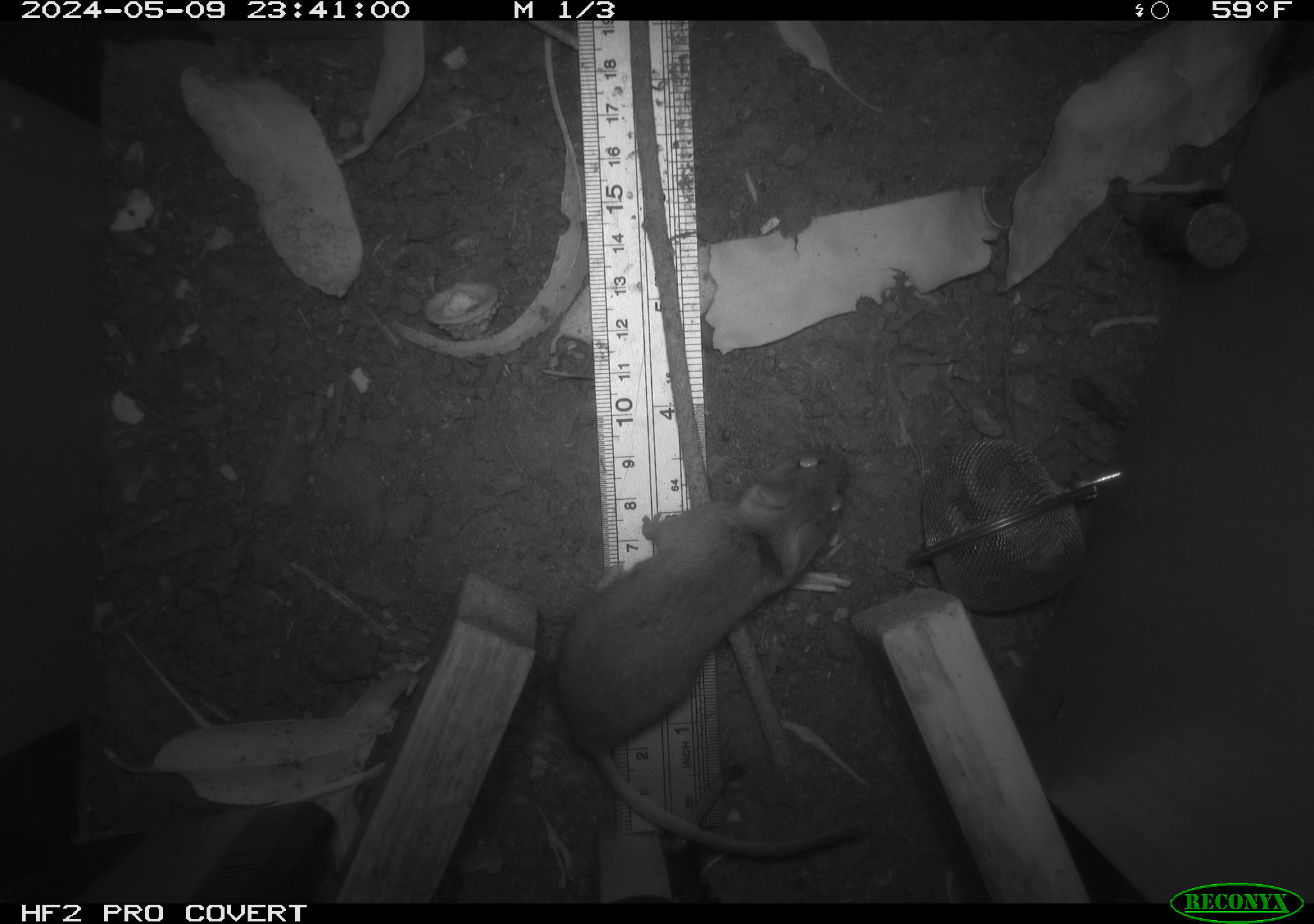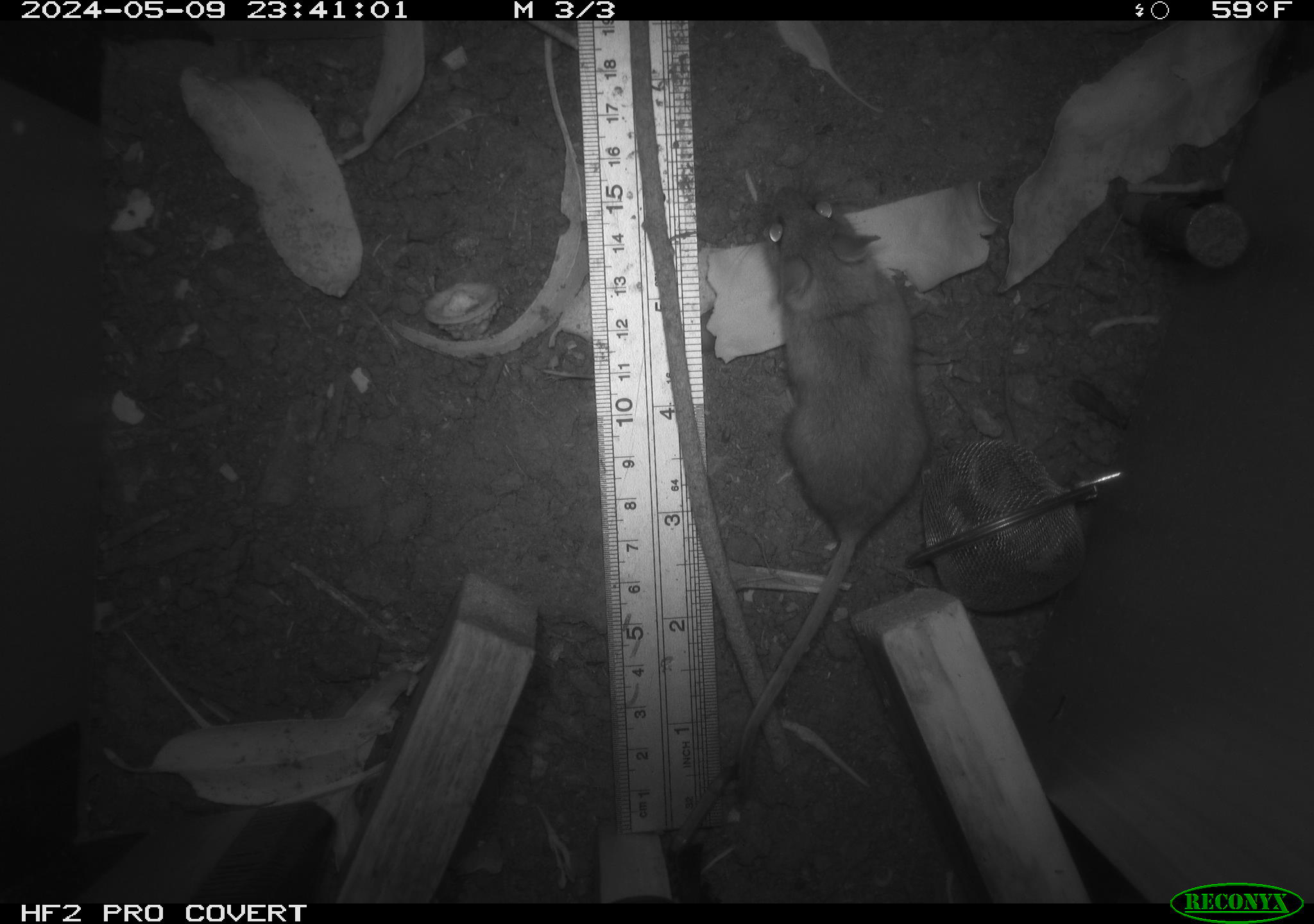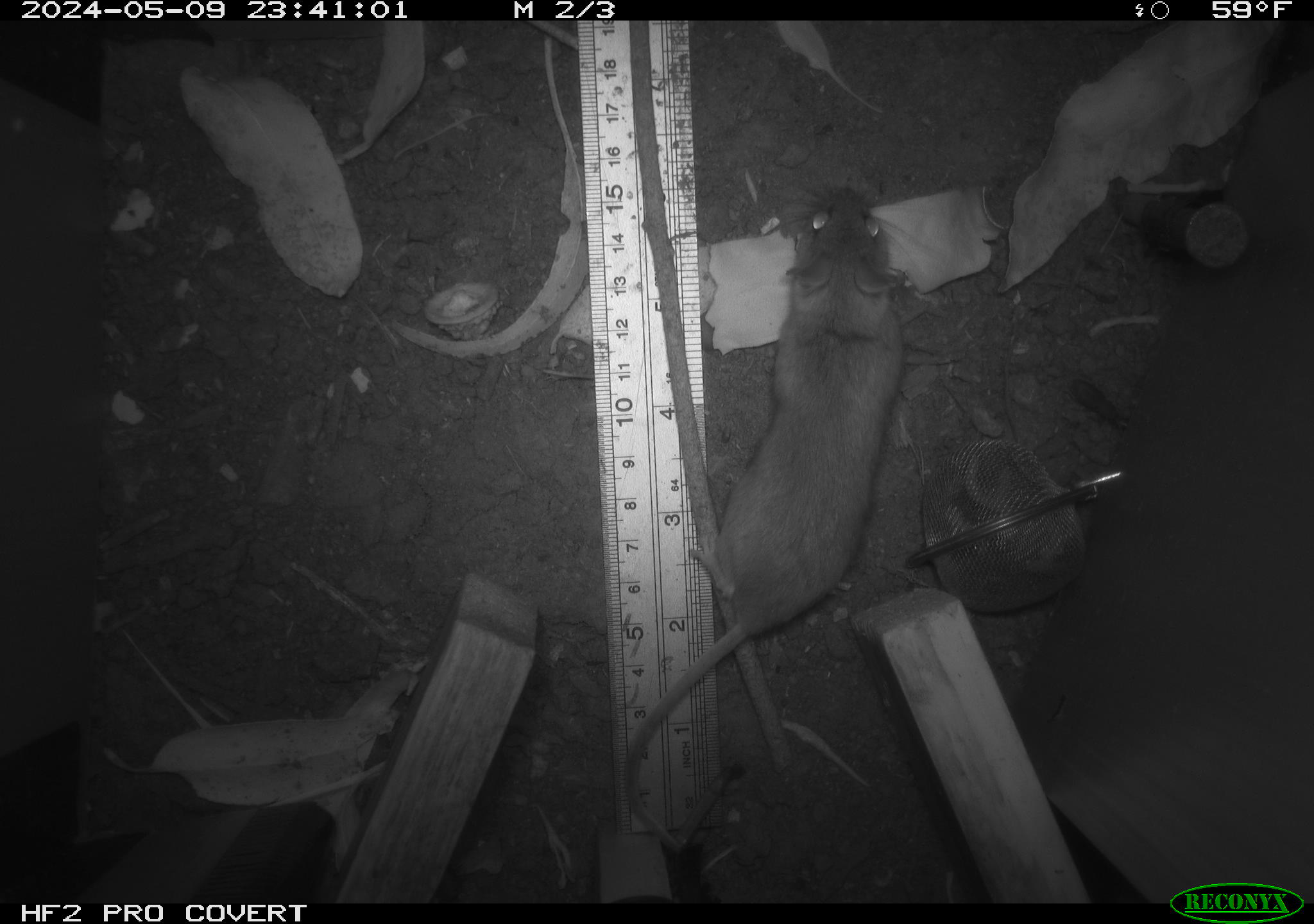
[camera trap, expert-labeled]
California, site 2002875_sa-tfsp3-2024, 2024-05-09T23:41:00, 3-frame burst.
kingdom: Animalia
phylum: Chordata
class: Mammalia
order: Rodentia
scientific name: Rodentia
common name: mouse species